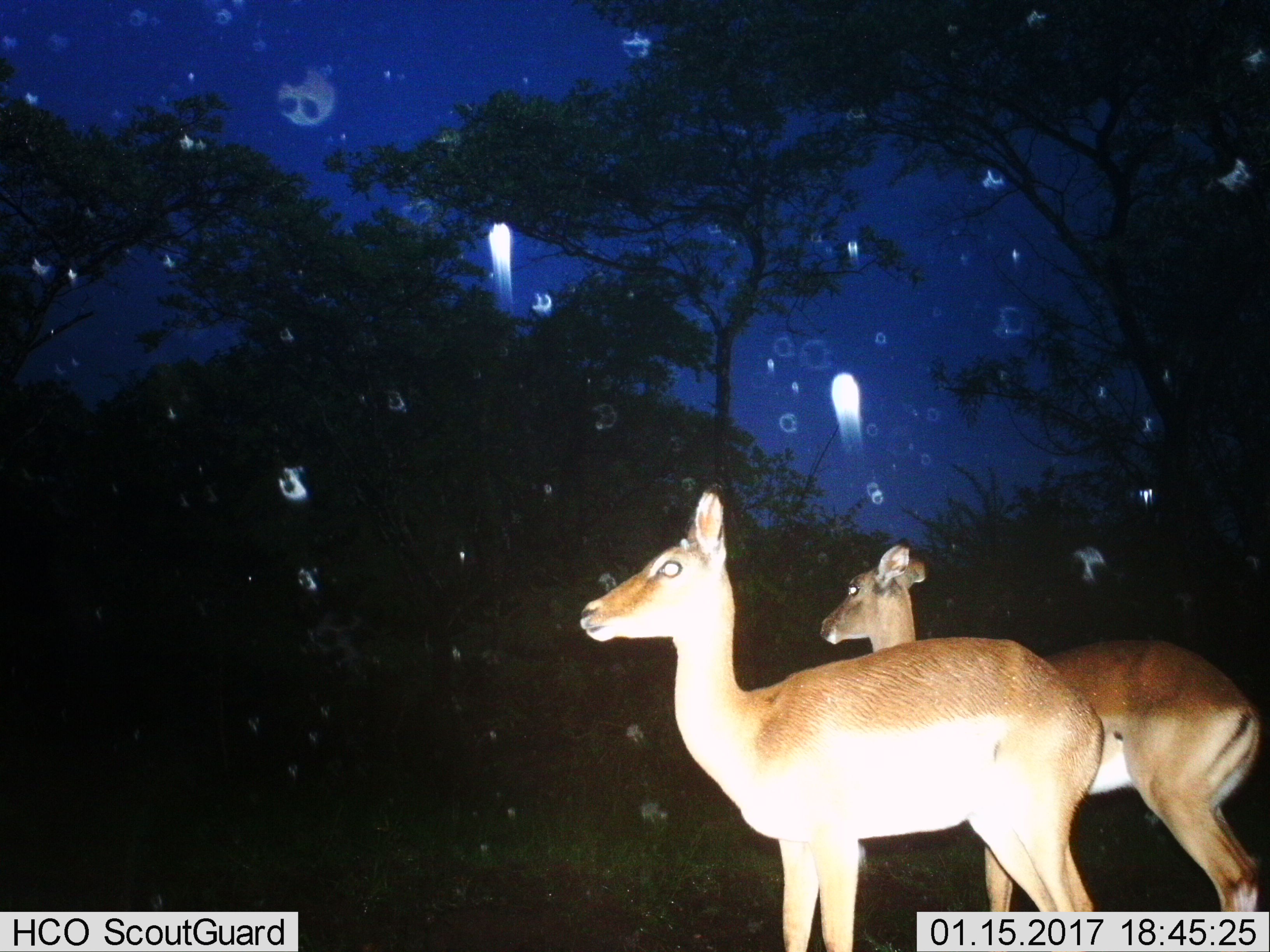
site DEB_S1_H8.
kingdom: Animalia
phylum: Chordata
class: Mammalia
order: Artiodactyla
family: Bovidae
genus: Aepyceros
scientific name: Aepyceros melampus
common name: impala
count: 2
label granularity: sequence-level